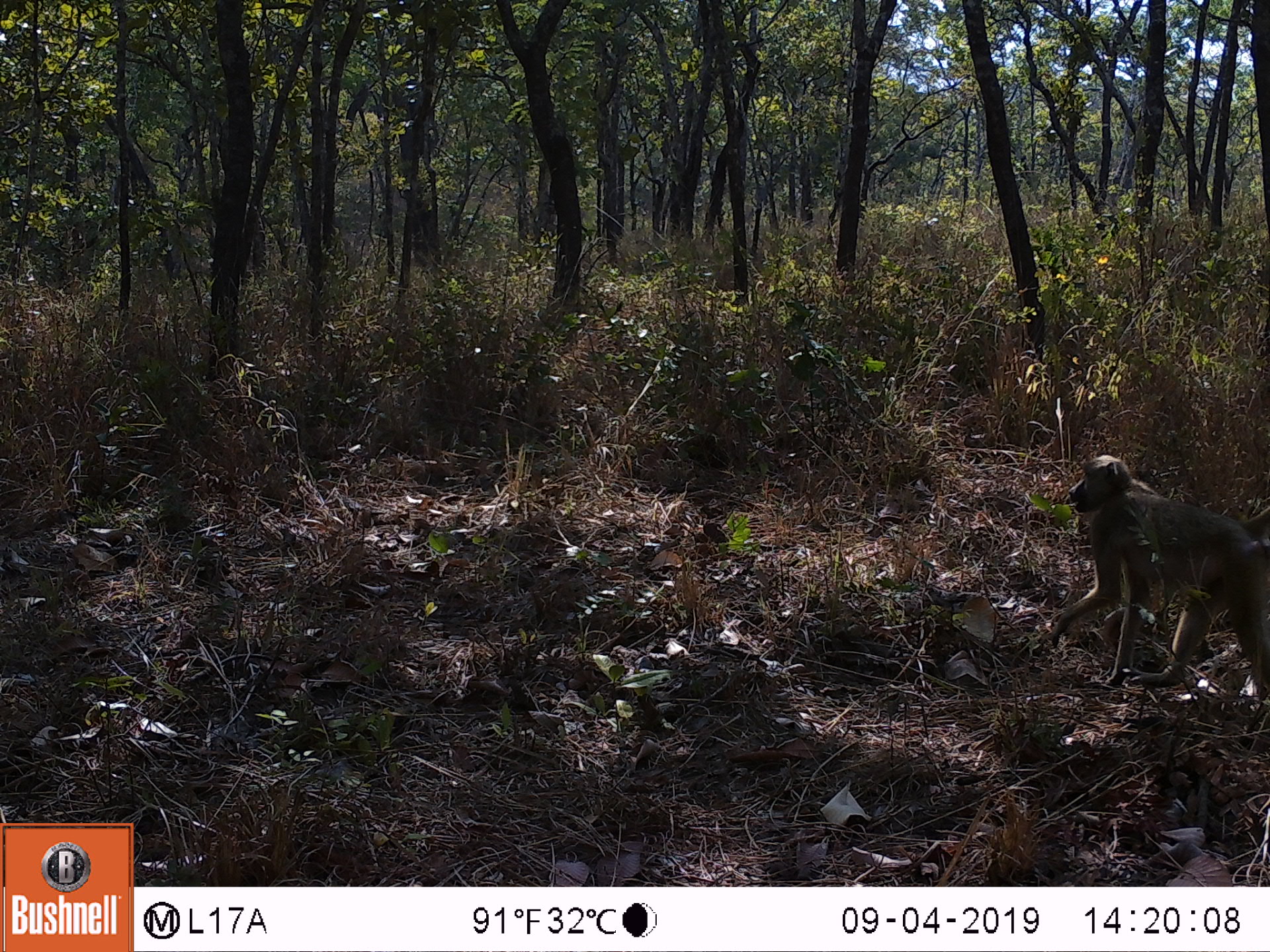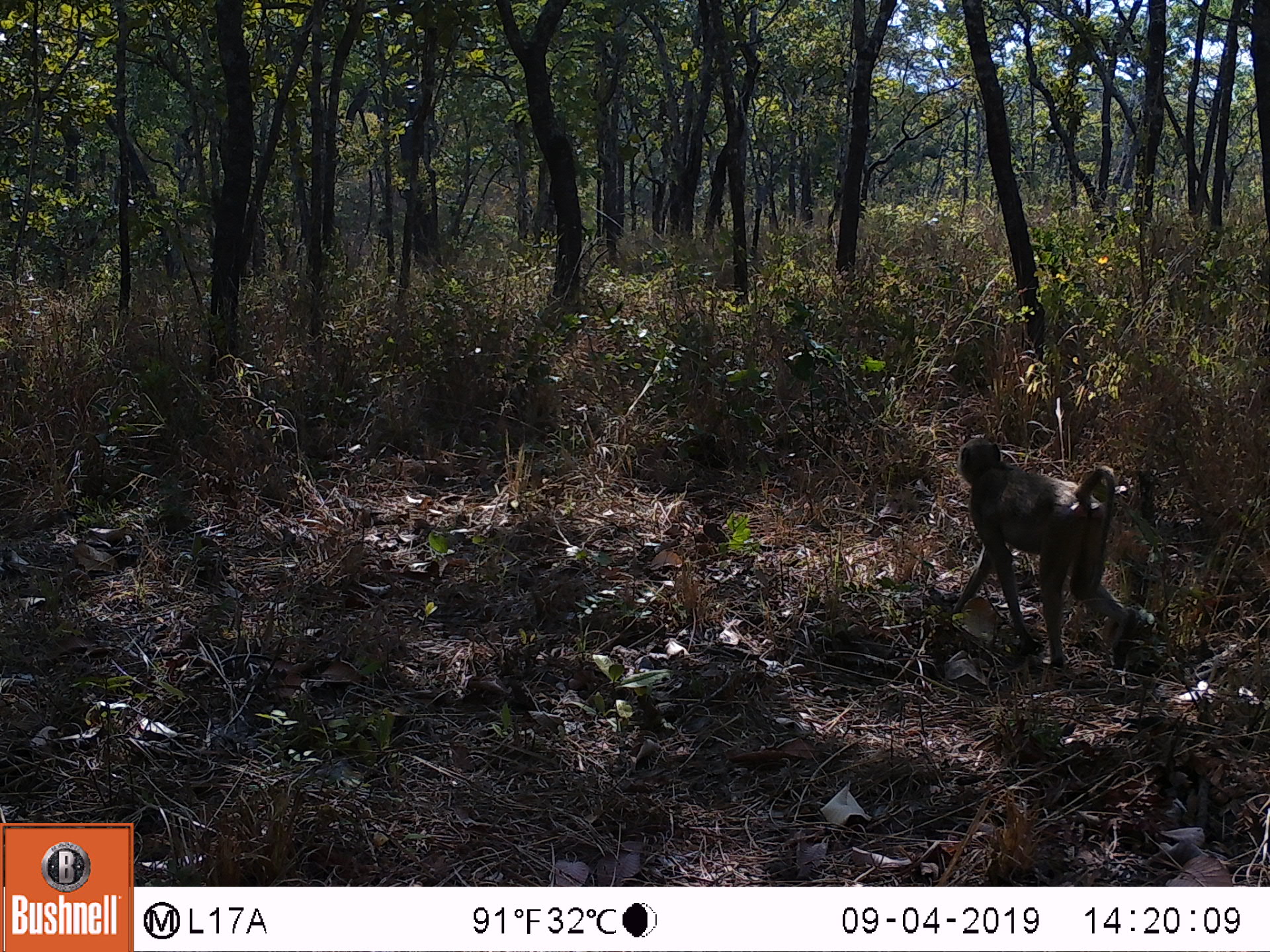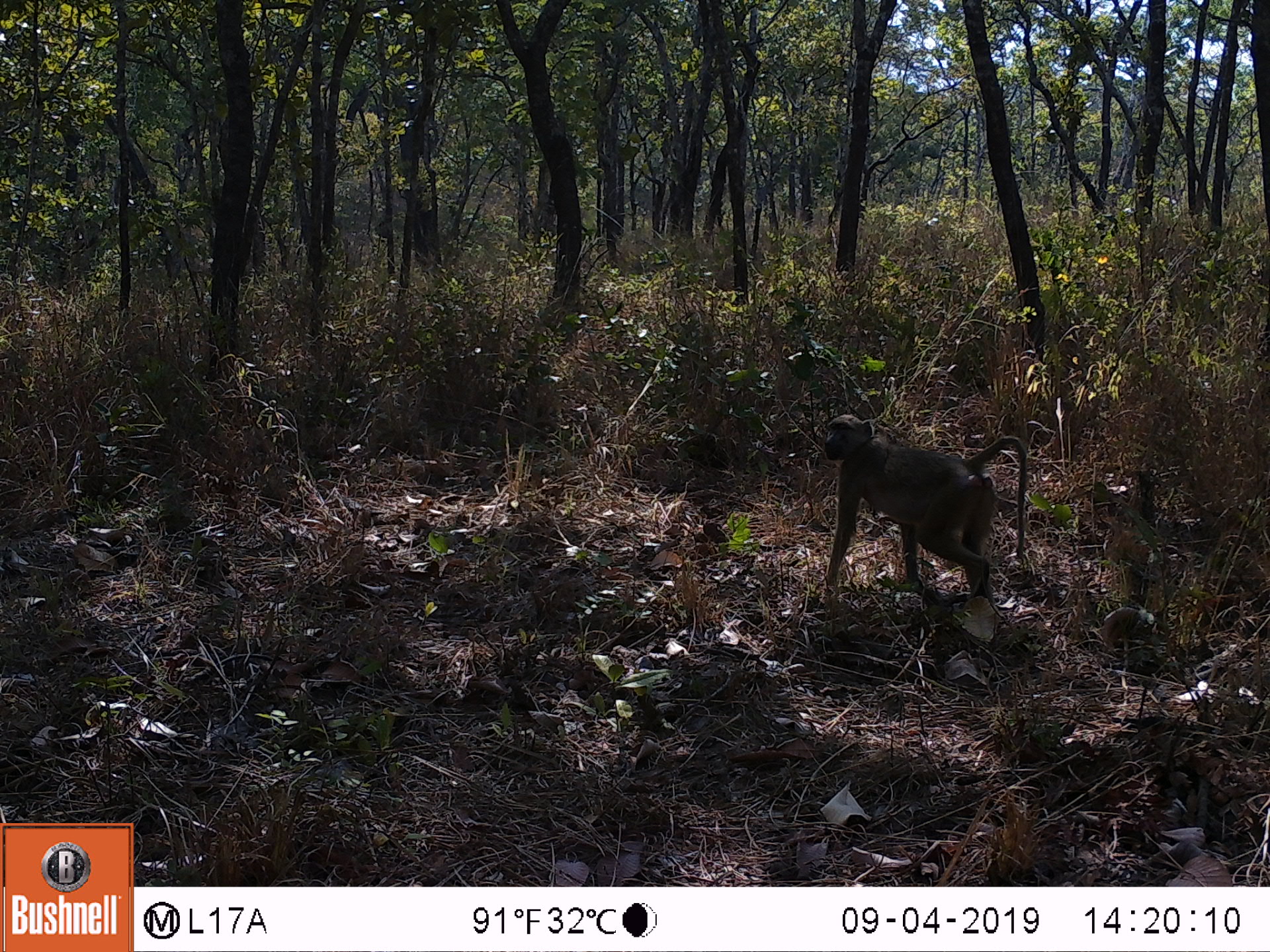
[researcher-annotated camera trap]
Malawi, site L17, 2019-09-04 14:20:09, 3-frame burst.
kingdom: Animalia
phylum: Chordata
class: Mammalia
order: Primates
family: Cercopithecidae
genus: Papio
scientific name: Papio cynocephalus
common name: yellow baboon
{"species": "yellow baboon (Papio cynocephalus)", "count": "1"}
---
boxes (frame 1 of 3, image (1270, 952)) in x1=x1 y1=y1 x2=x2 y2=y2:
yellow baboon: x1=1054 y1=452 x2=1263 y2=720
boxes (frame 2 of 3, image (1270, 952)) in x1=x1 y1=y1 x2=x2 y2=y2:
yellow baboon: x1=953 y1=434 x2=1140 y2=663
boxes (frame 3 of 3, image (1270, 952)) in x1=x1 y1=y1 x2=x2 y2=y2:
yellow baboon: x1=816 y1=405 x2=1032 y2=607